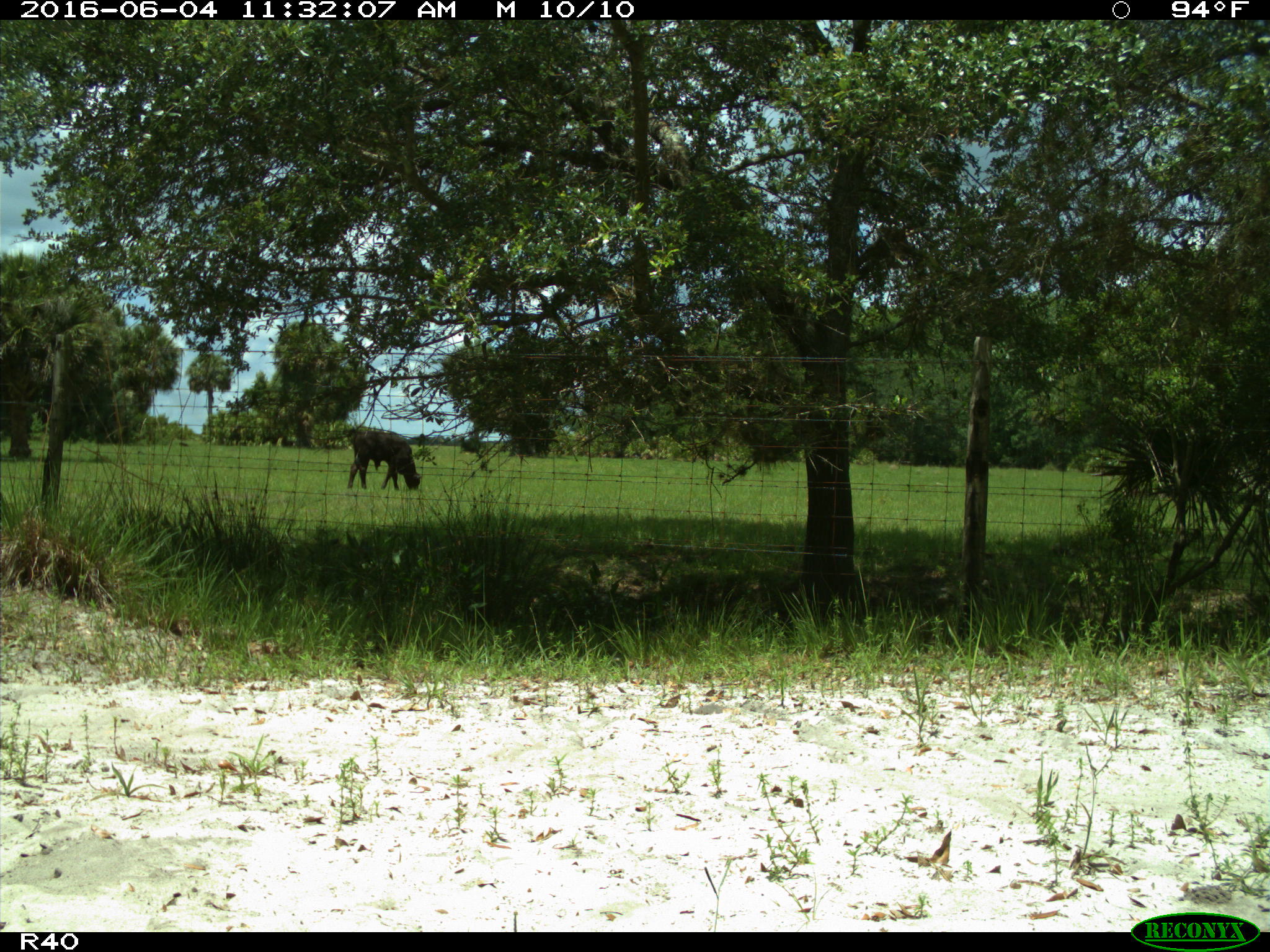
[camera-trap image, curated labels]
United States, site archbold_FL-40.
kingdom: Animalia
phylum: Chordata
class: Mammalia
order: Artiodactyla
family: Bovidae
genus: Bos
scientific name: Bos taurus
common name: domestic cow